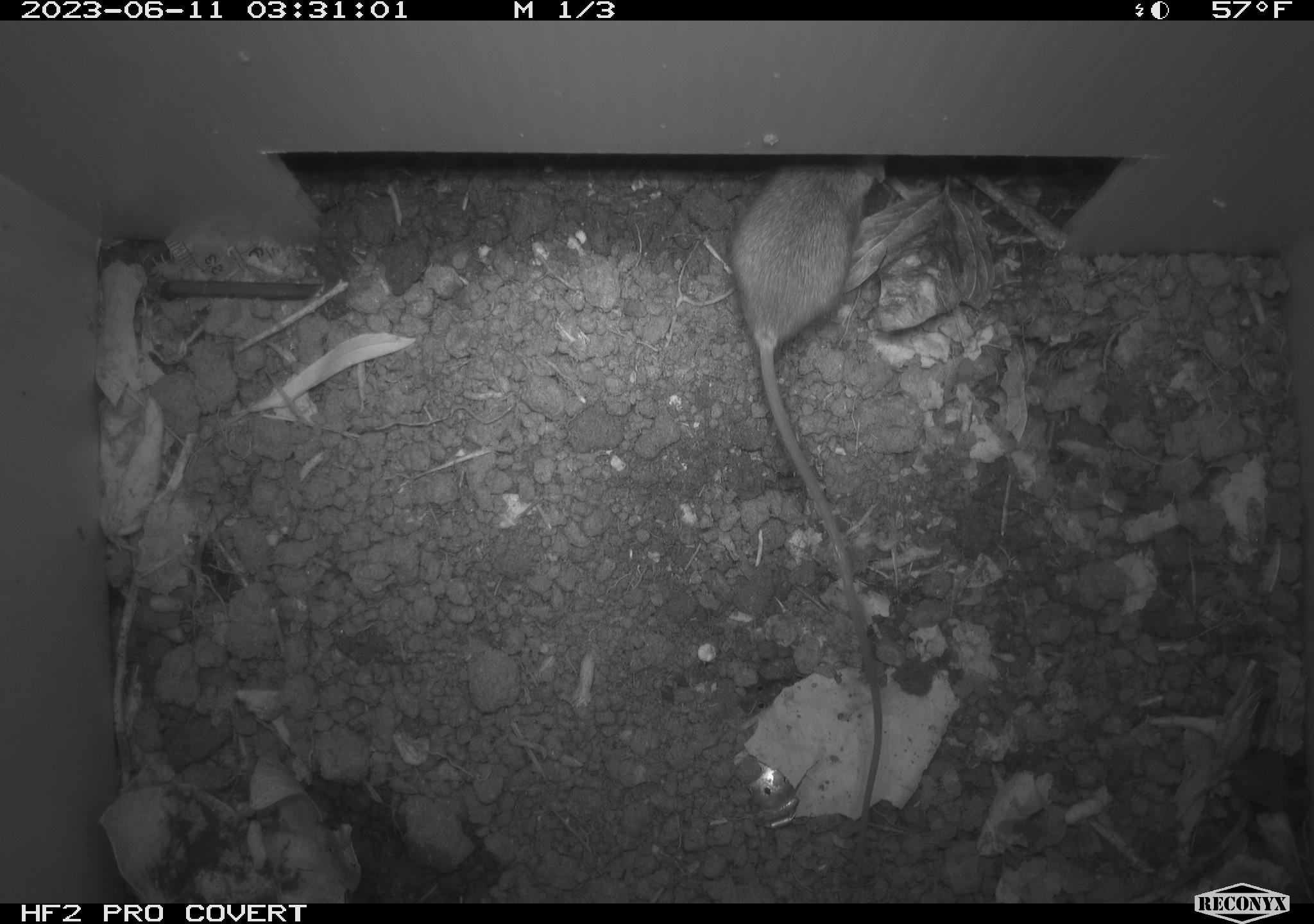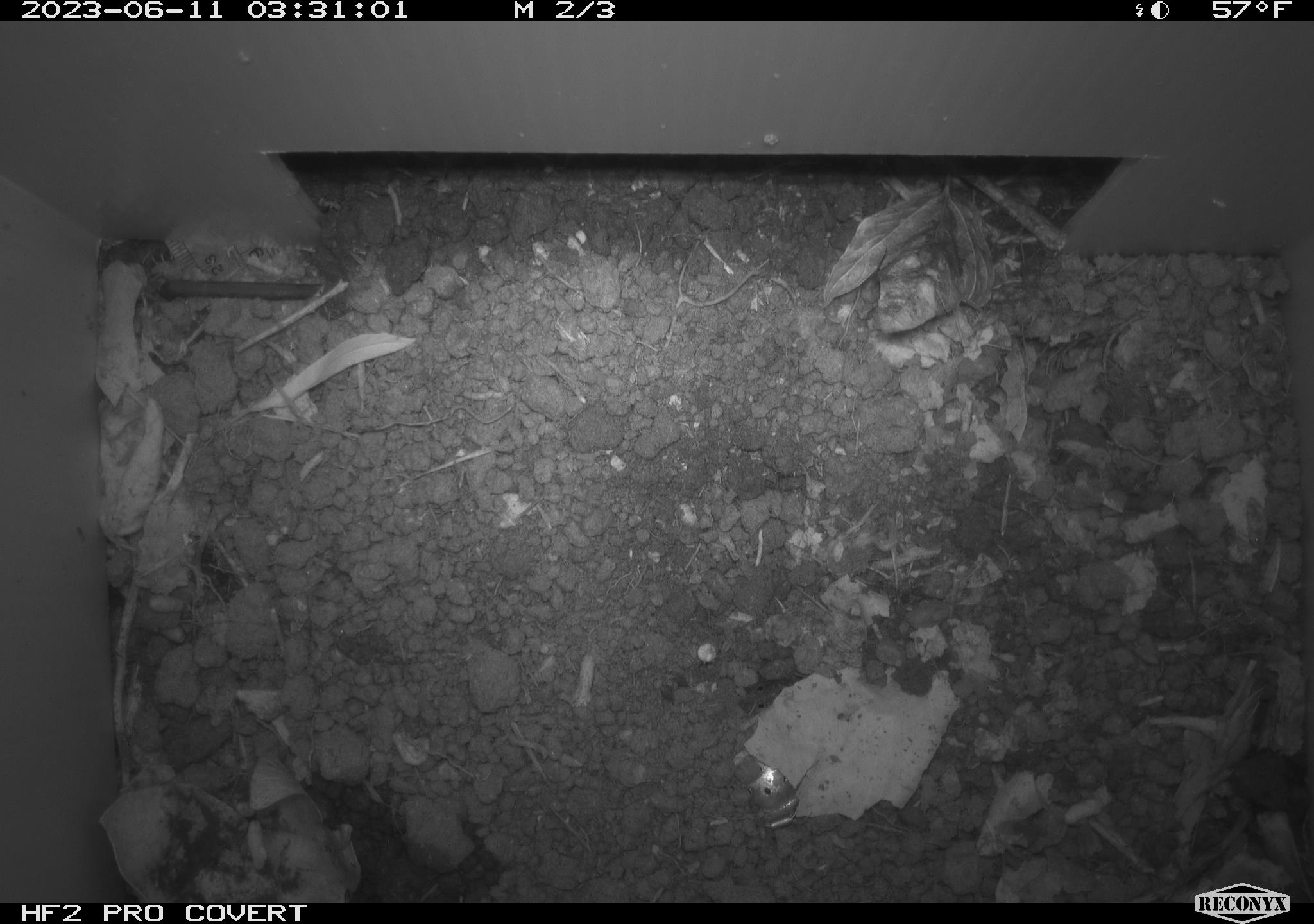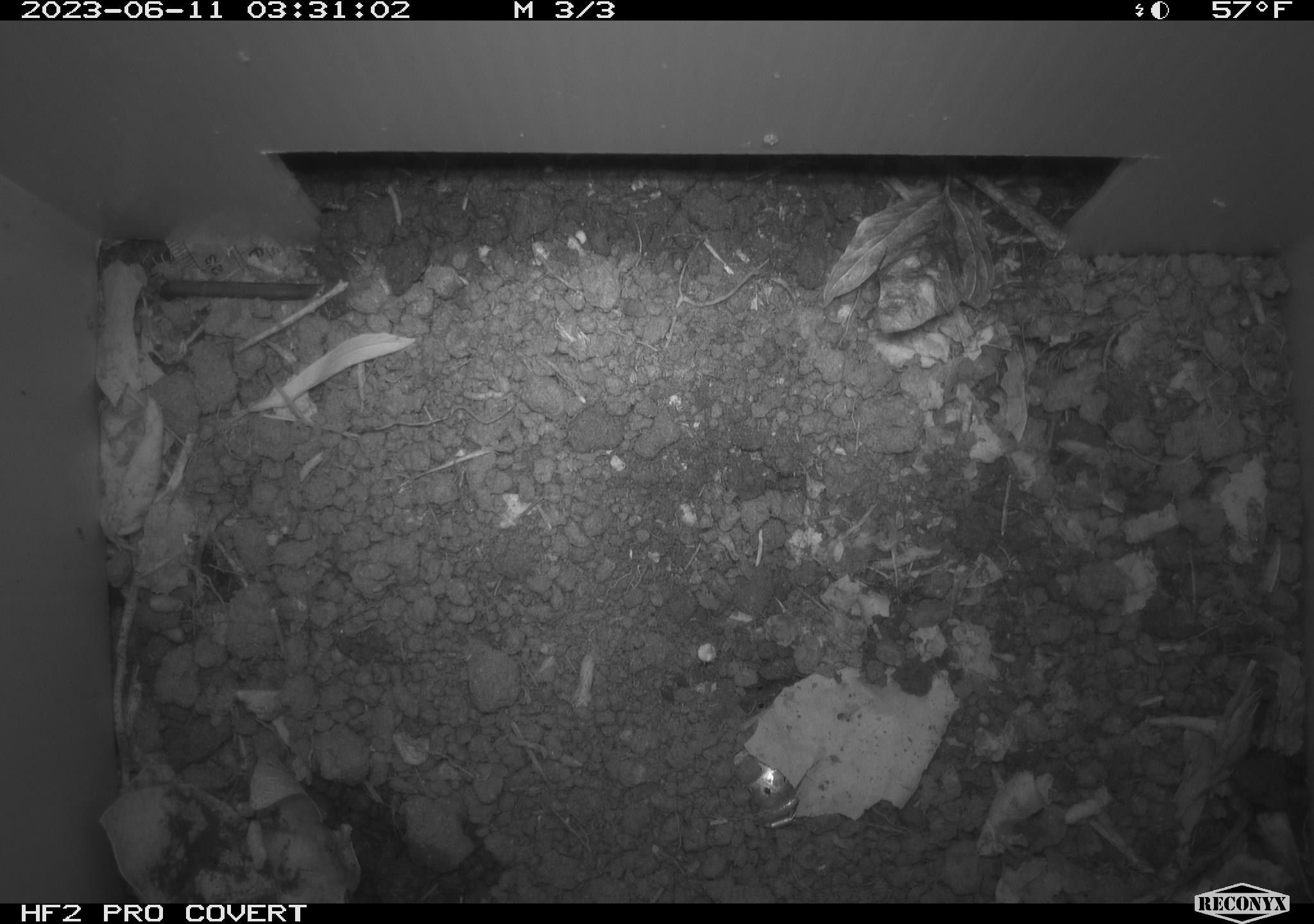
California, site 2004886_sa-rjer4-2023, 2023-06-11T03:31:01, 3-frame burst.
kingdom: Animalia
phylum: Chordata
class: Mammalia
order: Rodentia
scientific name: Rodentia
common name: mouse species